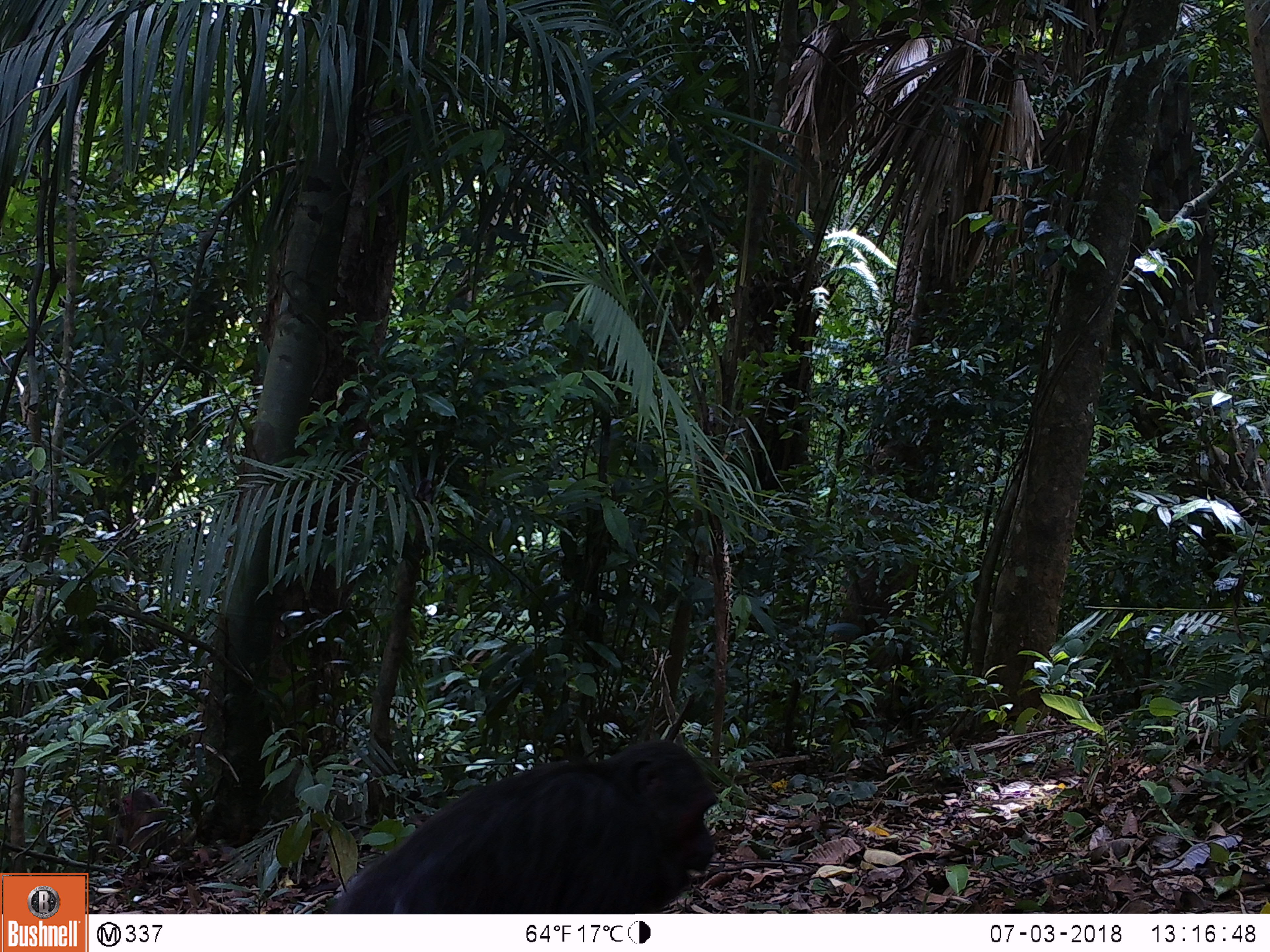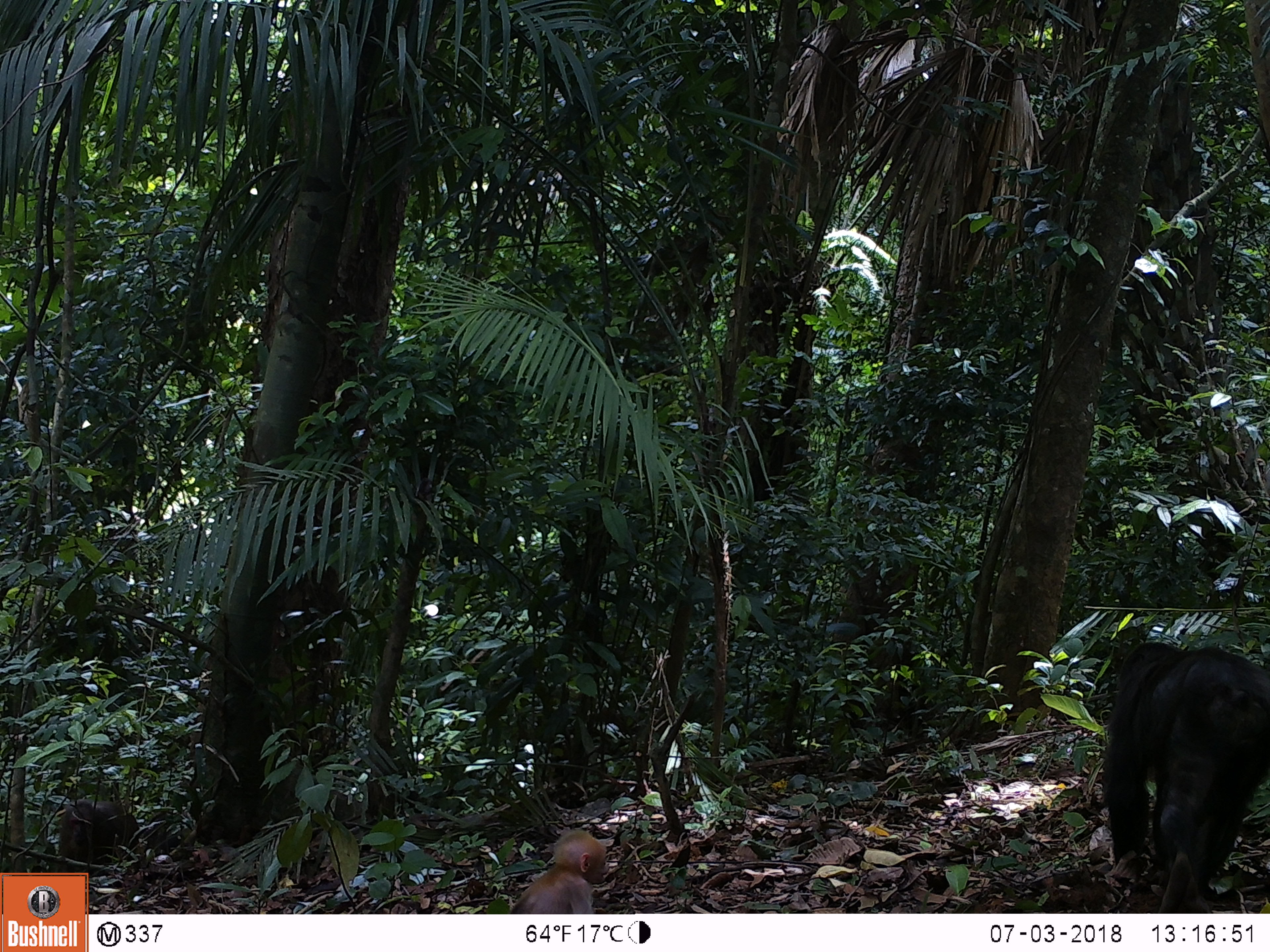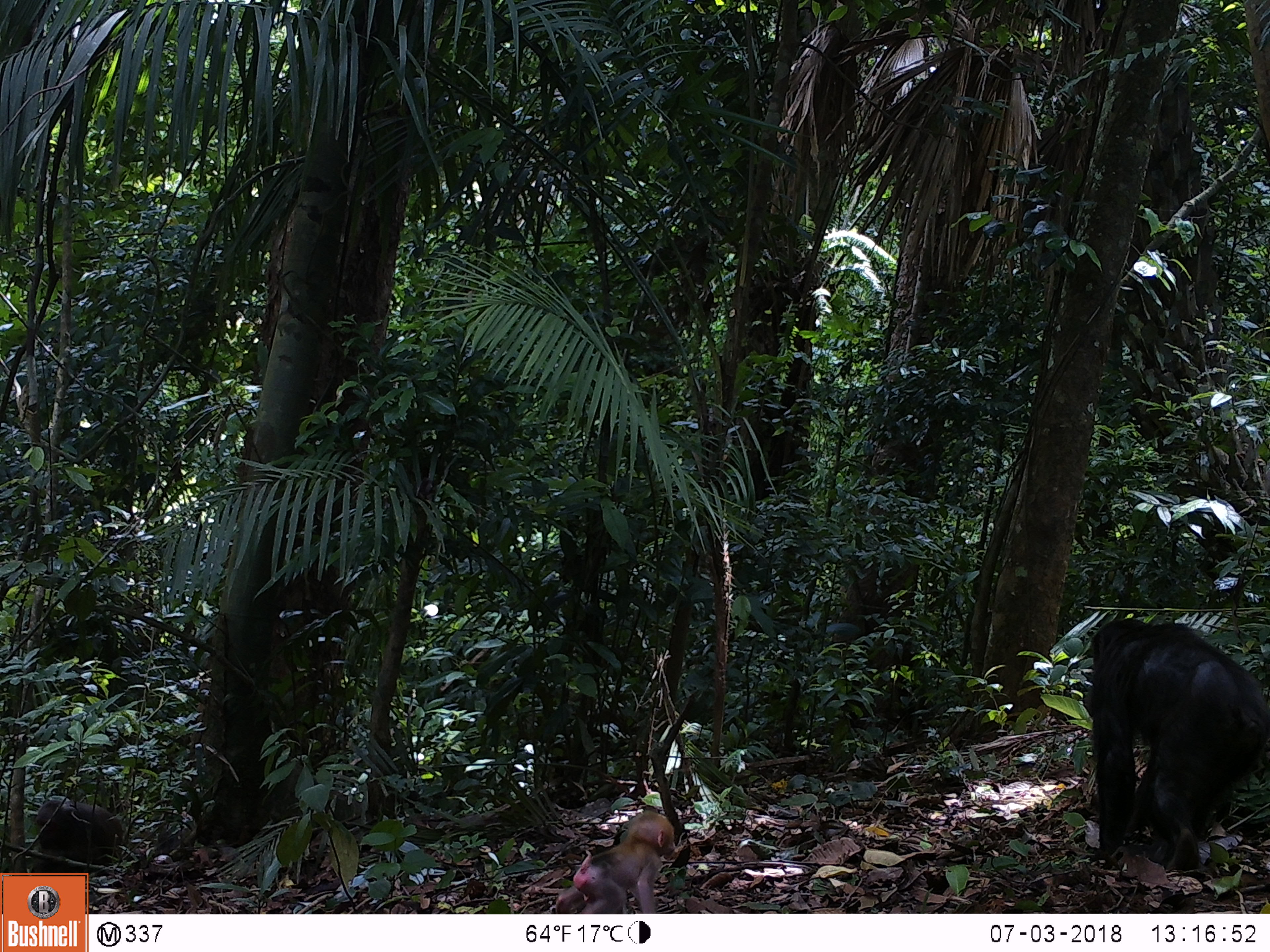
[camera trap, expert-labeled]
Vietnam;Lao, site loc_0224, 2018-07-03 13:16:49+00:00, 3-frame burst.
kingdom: Animalia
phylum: Chordata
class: Mammalia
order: Primates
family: Cercopithecidae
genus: Macaca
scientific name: Macaca arctoides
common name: stump-tailed macaque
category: stump tailed macaque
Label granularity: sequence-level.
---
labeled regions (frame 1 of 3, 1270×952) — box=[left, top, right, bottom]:
stump tailed macaque: box=[325, 737, 720, 913]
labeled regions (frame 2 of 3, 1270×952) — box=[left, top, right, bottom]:
stump tailed macaque: box=[1098, 639, 1270, 913]; box=[509, 828, 609, 912]; box=[56, 797, 142, 873]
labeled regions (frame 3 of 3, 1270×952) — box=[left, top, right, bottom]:
stump tailed macaque: box=[1088, 615, 1270, 872]; box=[554, 809, 676, 913]; box=[30, 798, 123, 872]